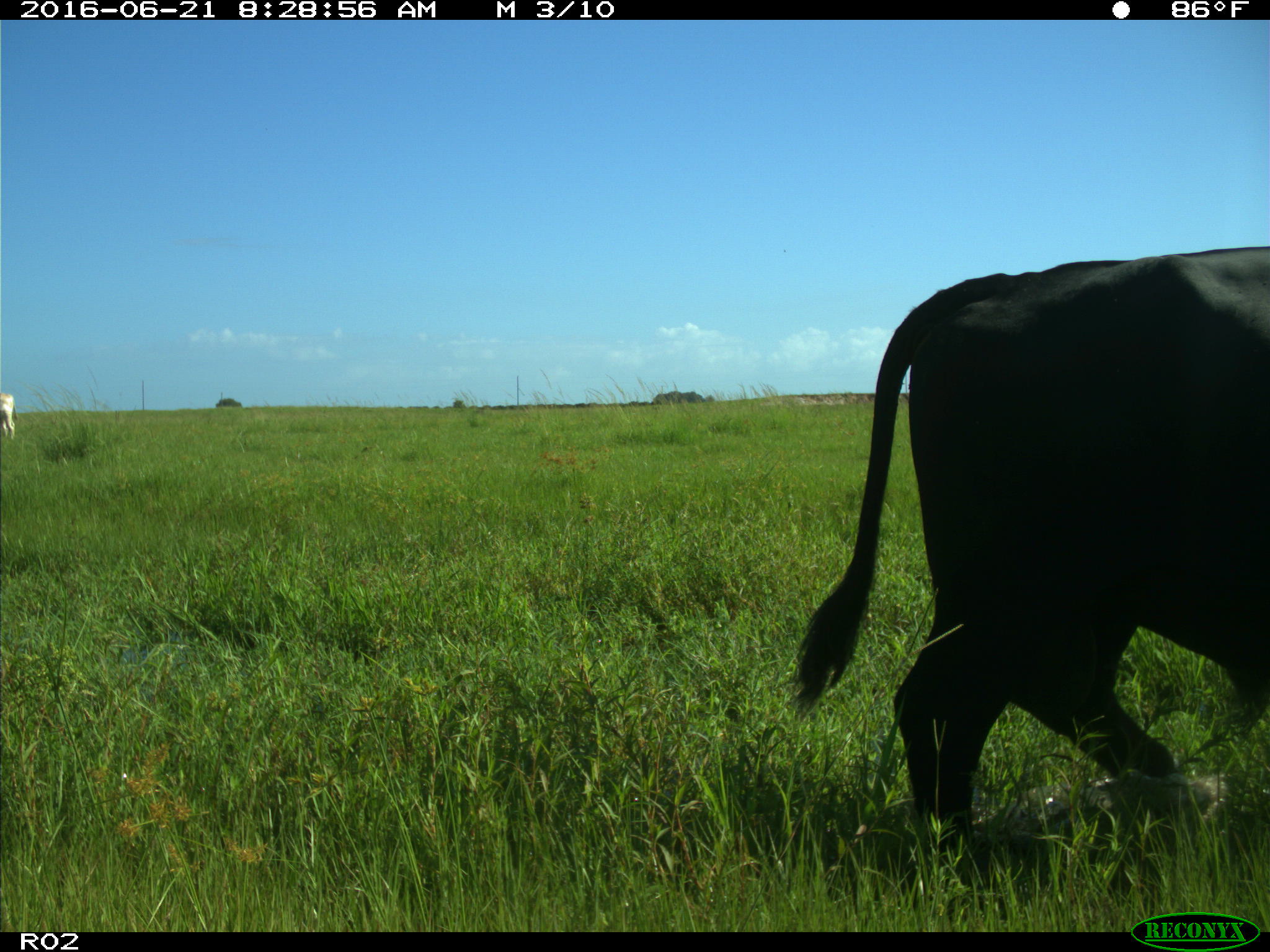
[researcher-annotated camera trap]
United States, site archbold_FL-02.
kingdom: Animalia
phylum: Chordata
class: Mammalia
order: Artiodactyla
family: Bovidae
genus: Bos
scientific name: Bos taurus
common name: domestic cow